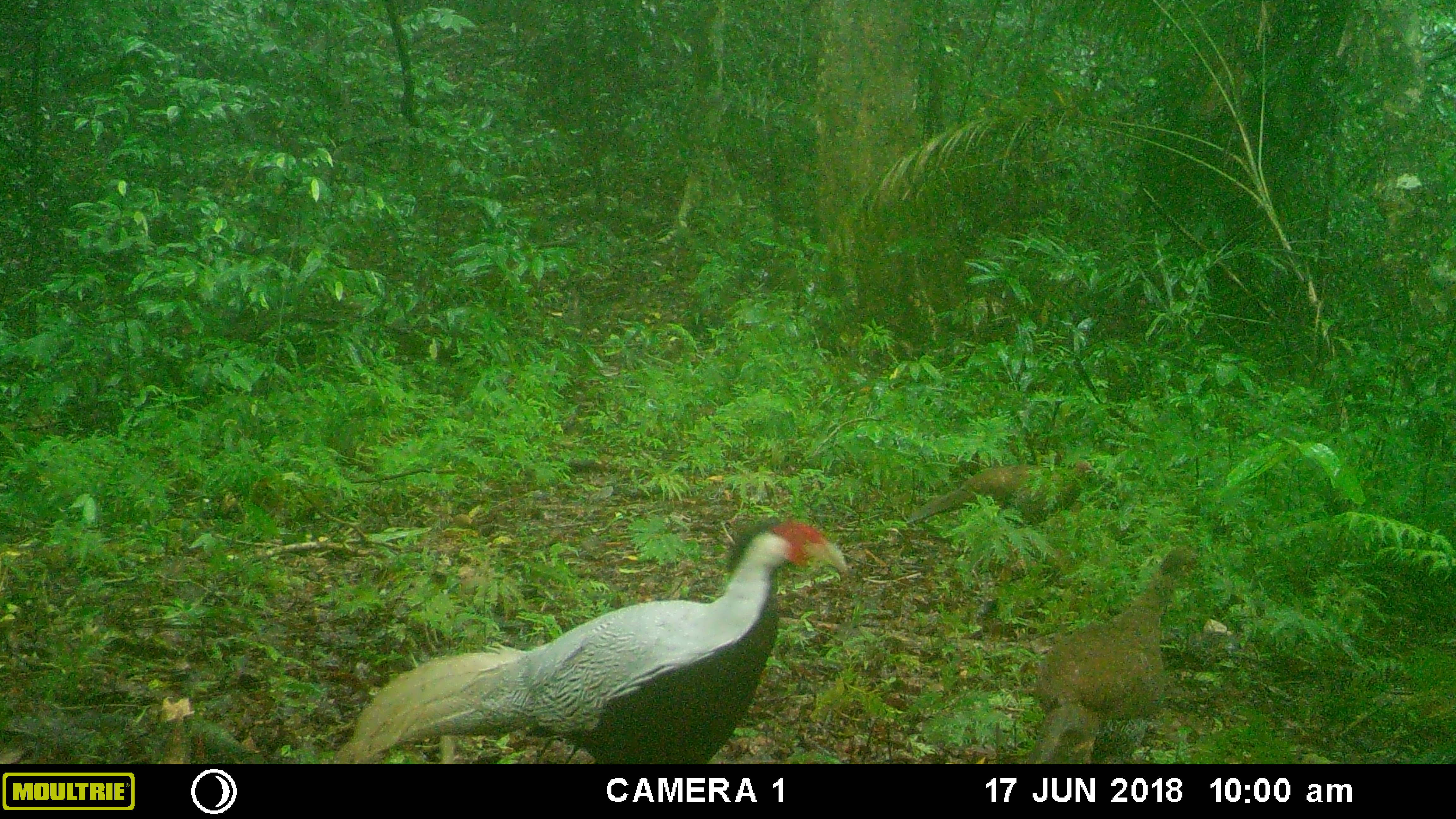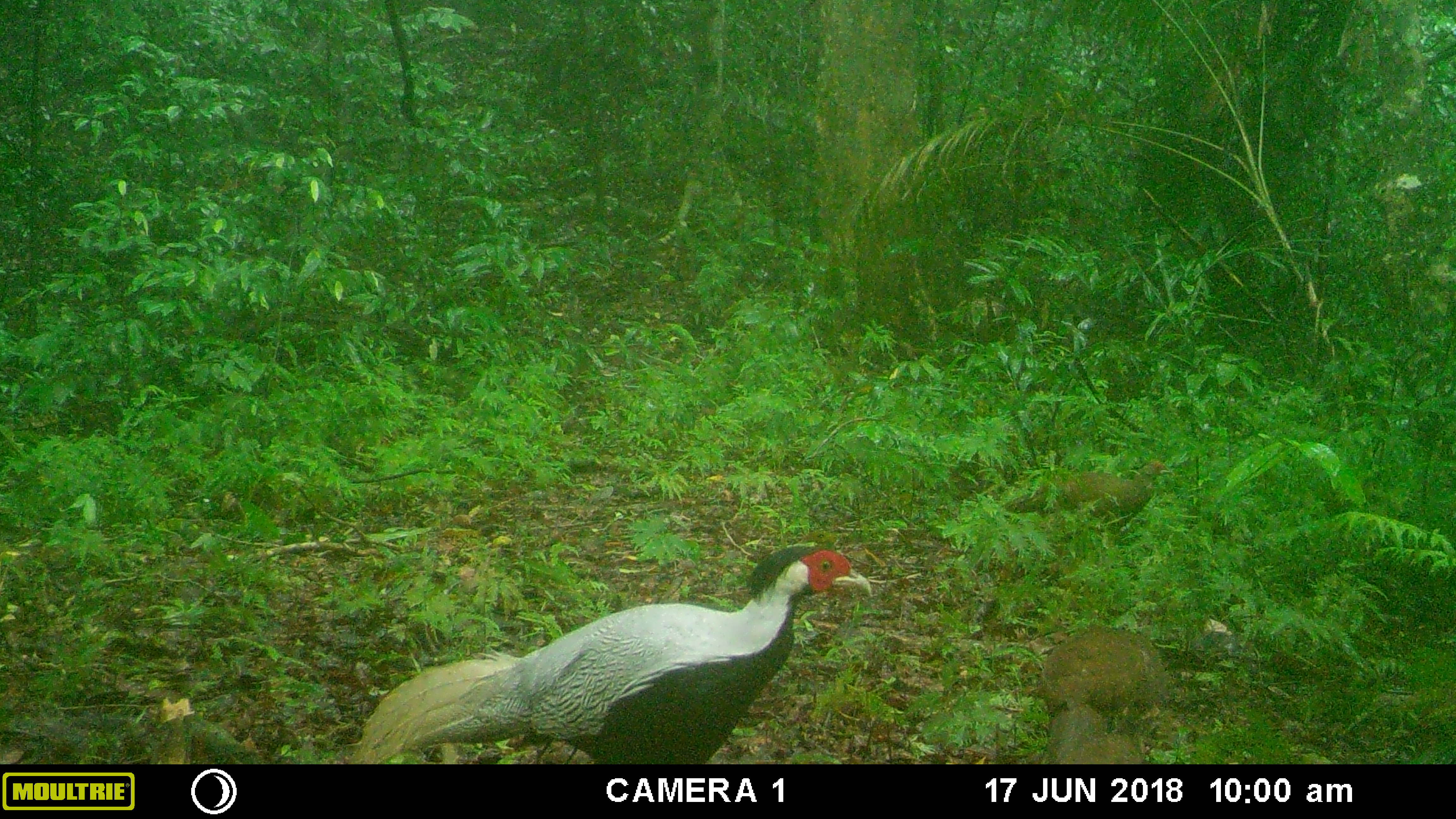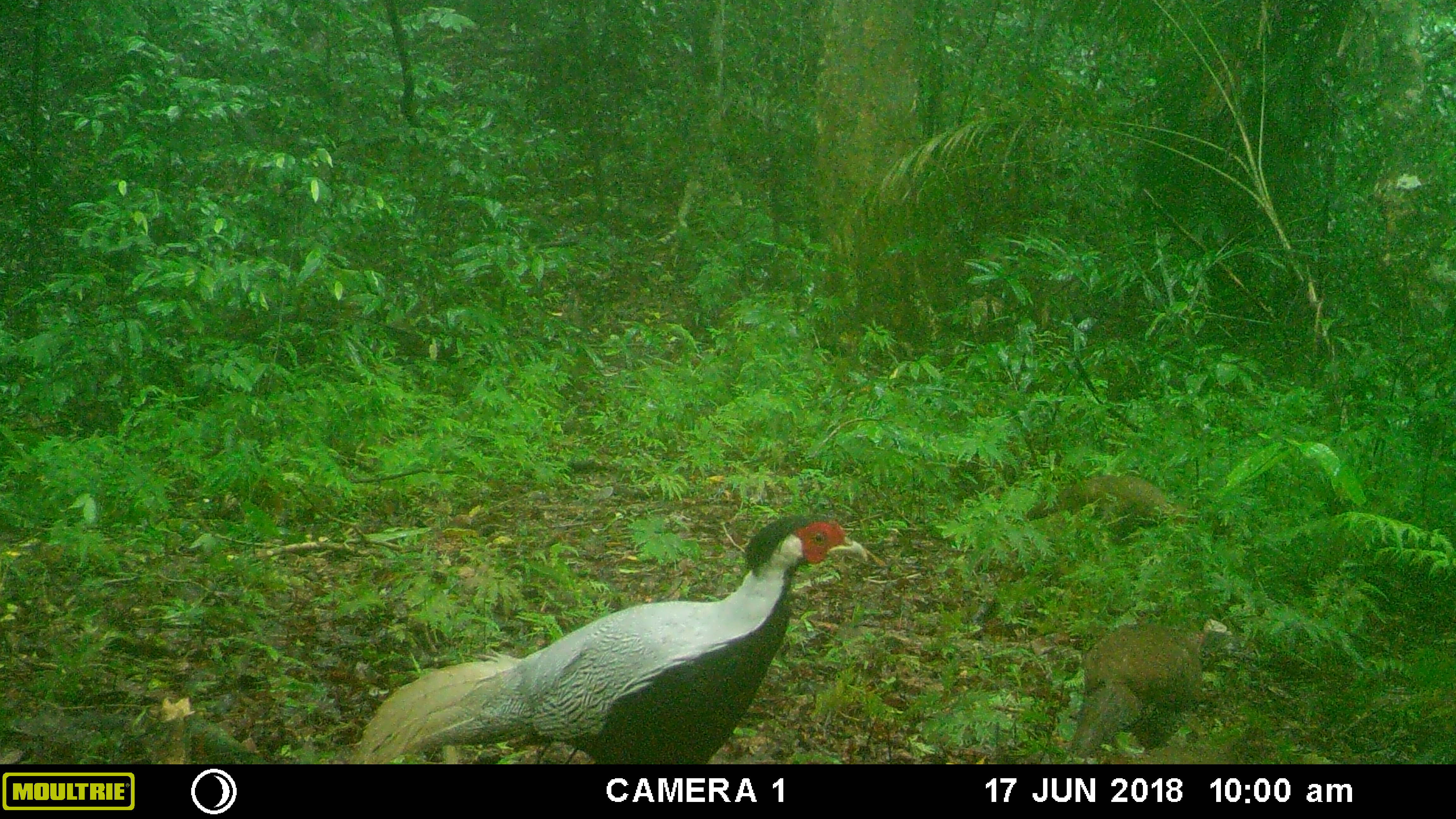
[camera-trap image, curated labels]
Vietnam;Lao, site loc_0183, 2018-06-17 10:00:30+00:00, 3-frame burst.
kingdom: Animalia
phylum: Chordata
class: Aves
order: Galliformes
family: Phasianidae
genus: Lophura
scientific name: Lophura nycthemera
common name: silver pheasant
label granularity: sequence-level